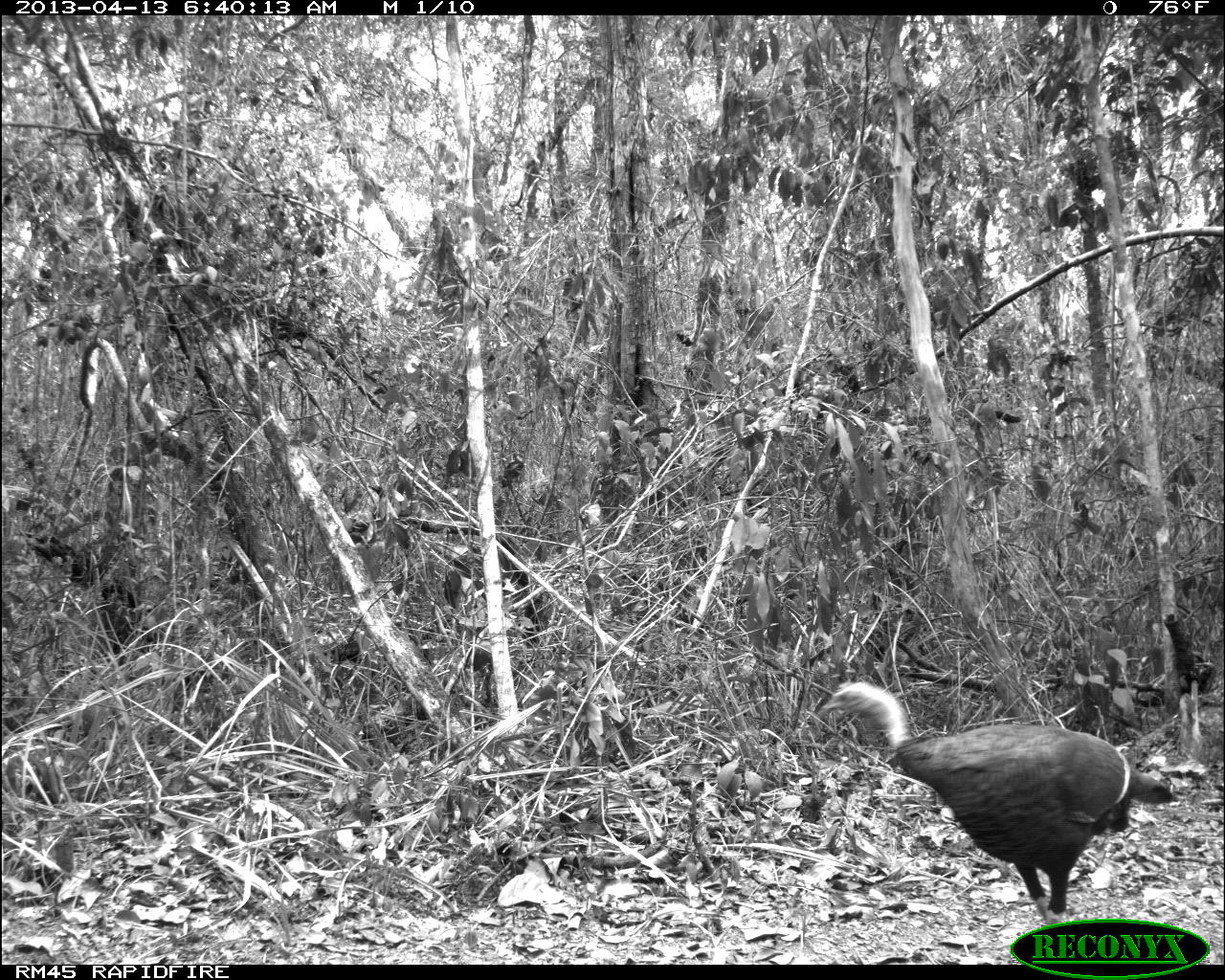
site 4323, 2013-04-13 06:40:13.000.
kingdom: Animalia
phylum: Chordata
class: Aves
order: Galliformes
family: Phasianidae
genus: Meleagris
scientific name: Meleagris ocellata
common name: ocellated turkey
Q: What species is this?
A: Meleagris ocellata (ocellated turkey).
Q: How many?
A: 1.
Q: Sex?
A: Female.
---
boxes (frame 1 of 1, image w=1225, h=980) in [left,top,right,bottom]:
meleagris ocellata: [815,678,1180,925]